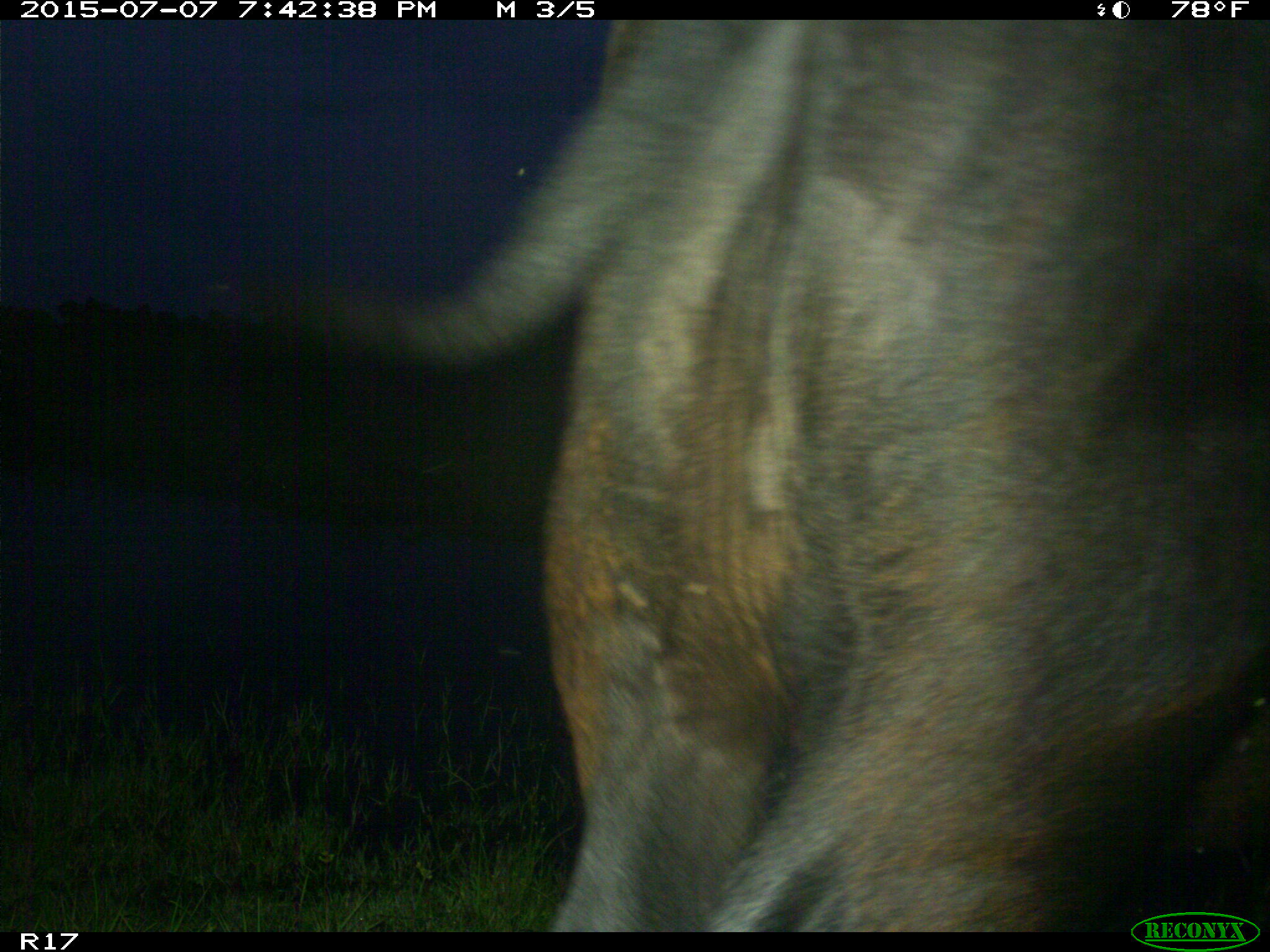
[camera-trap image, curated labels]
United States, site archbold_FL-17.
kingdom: Animalia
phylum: Chordata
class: Mammalia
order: Artiodactyla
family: Bovidae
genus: Bos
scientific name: Bos taurus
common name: domestic cow